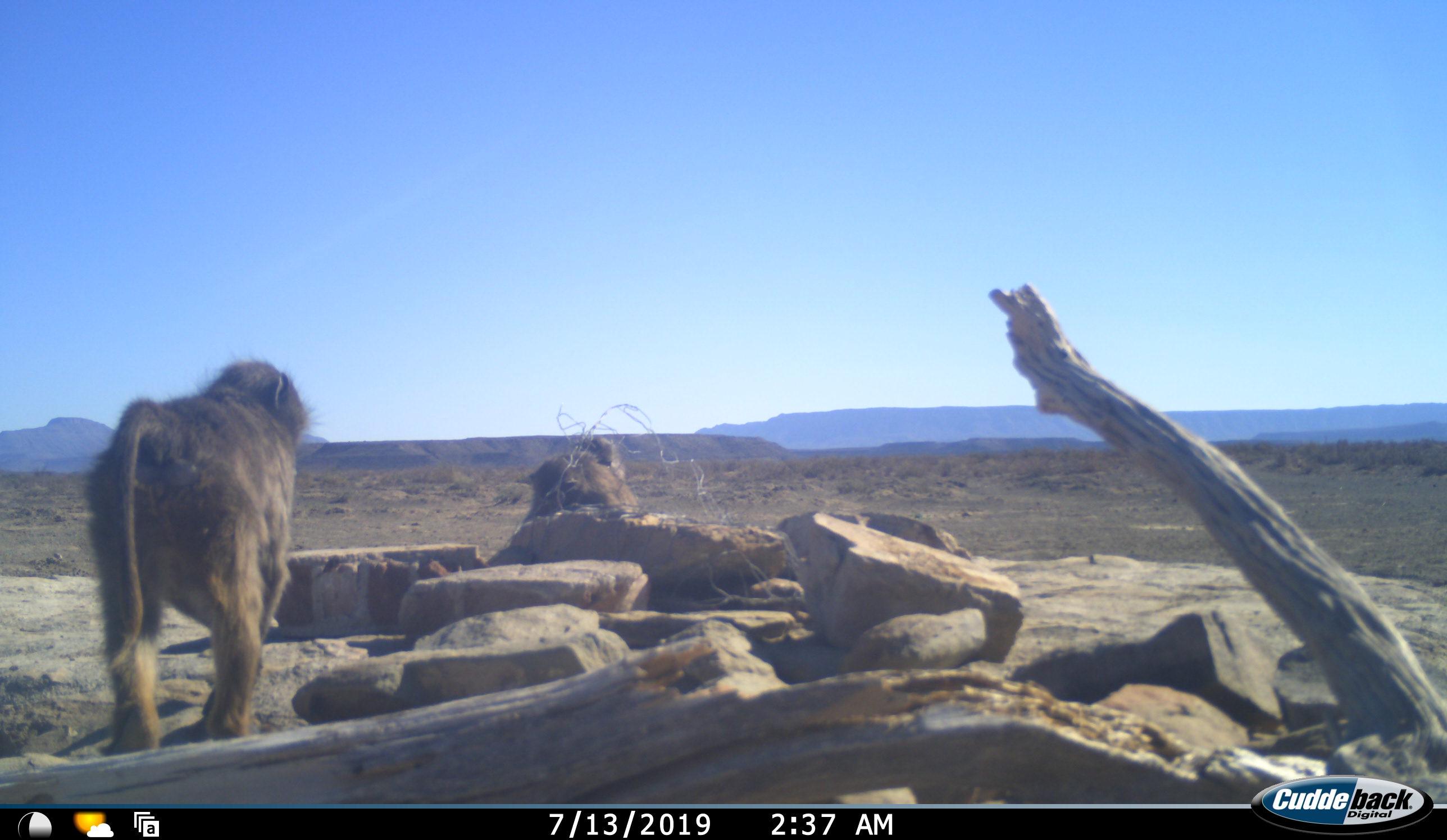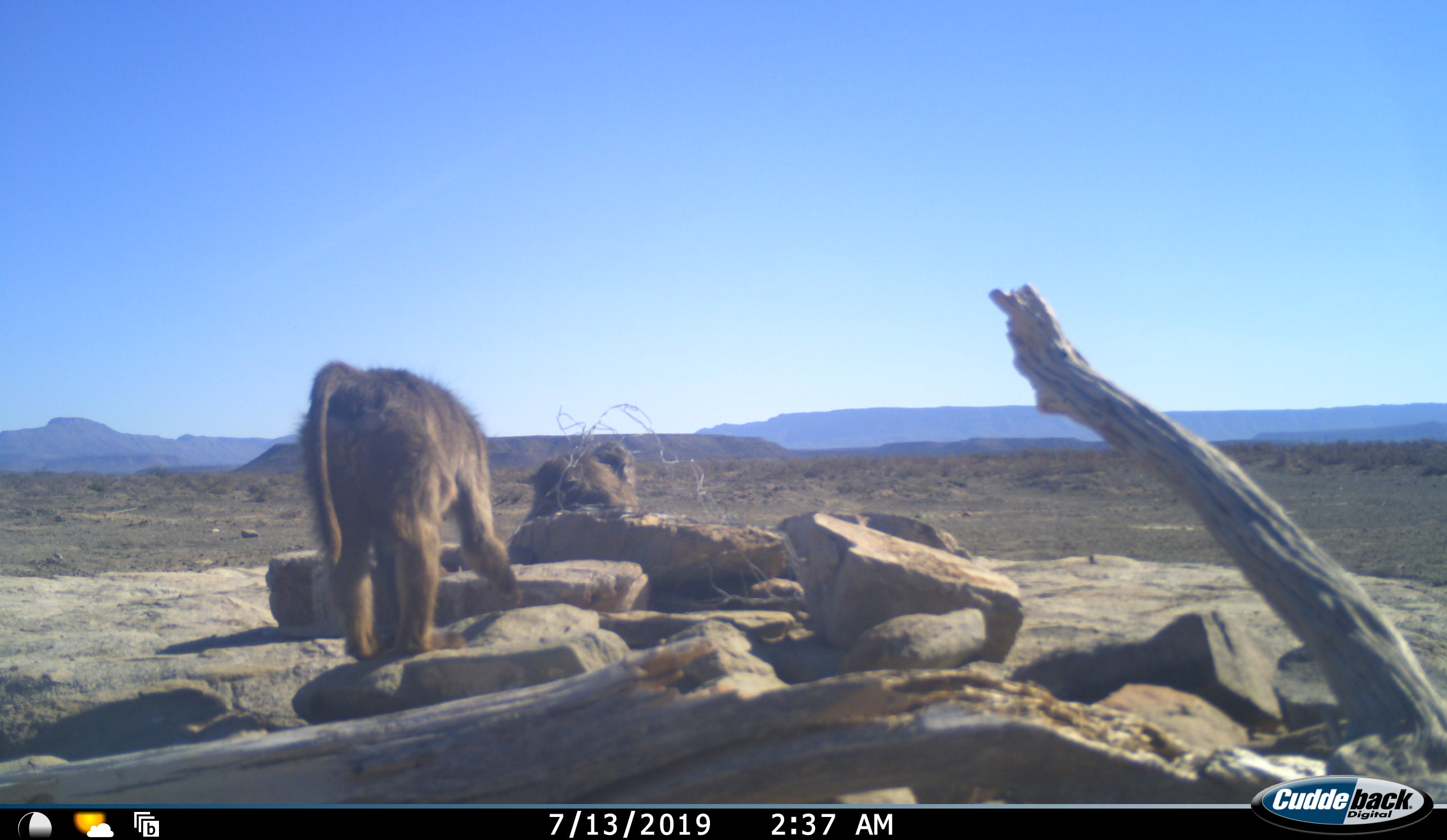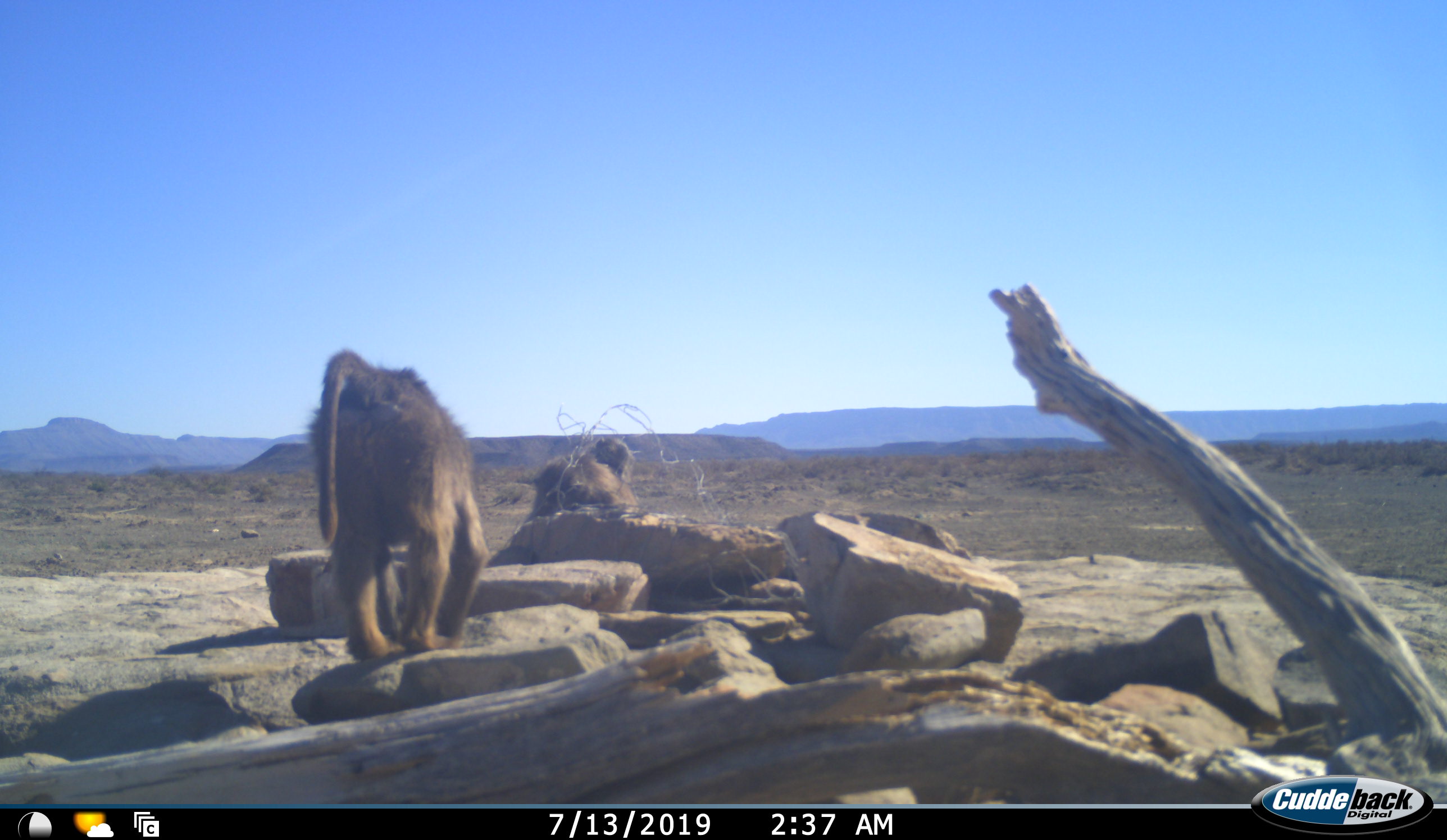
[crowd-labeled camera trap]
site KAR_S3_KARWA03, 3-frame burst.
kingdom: Animalia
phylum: Chordata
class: Mammalia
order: Primates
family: Cercopithecidae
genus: Papio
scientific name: Papio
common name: baboon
Baboon (Papio), count 2. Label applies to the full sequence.